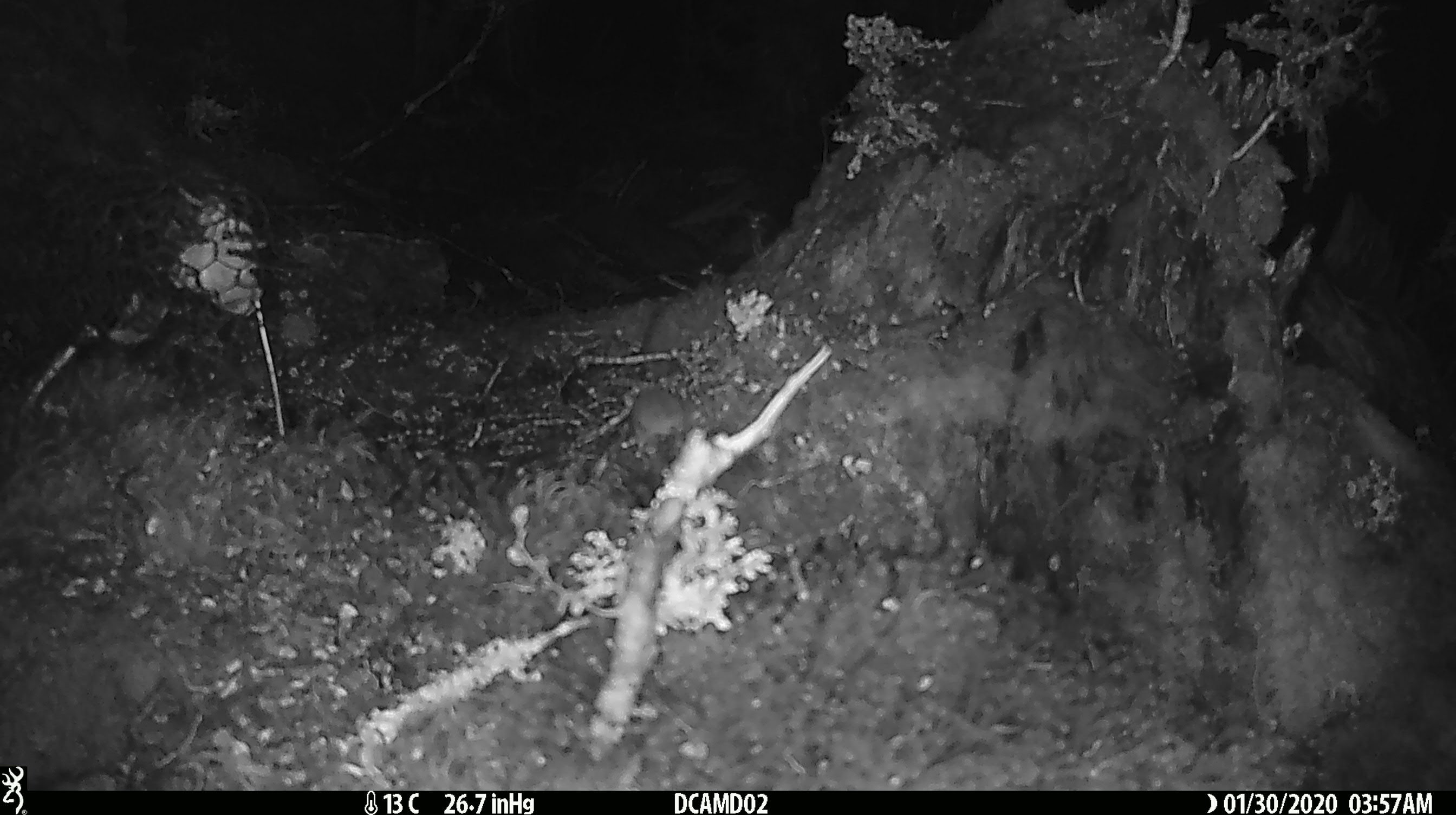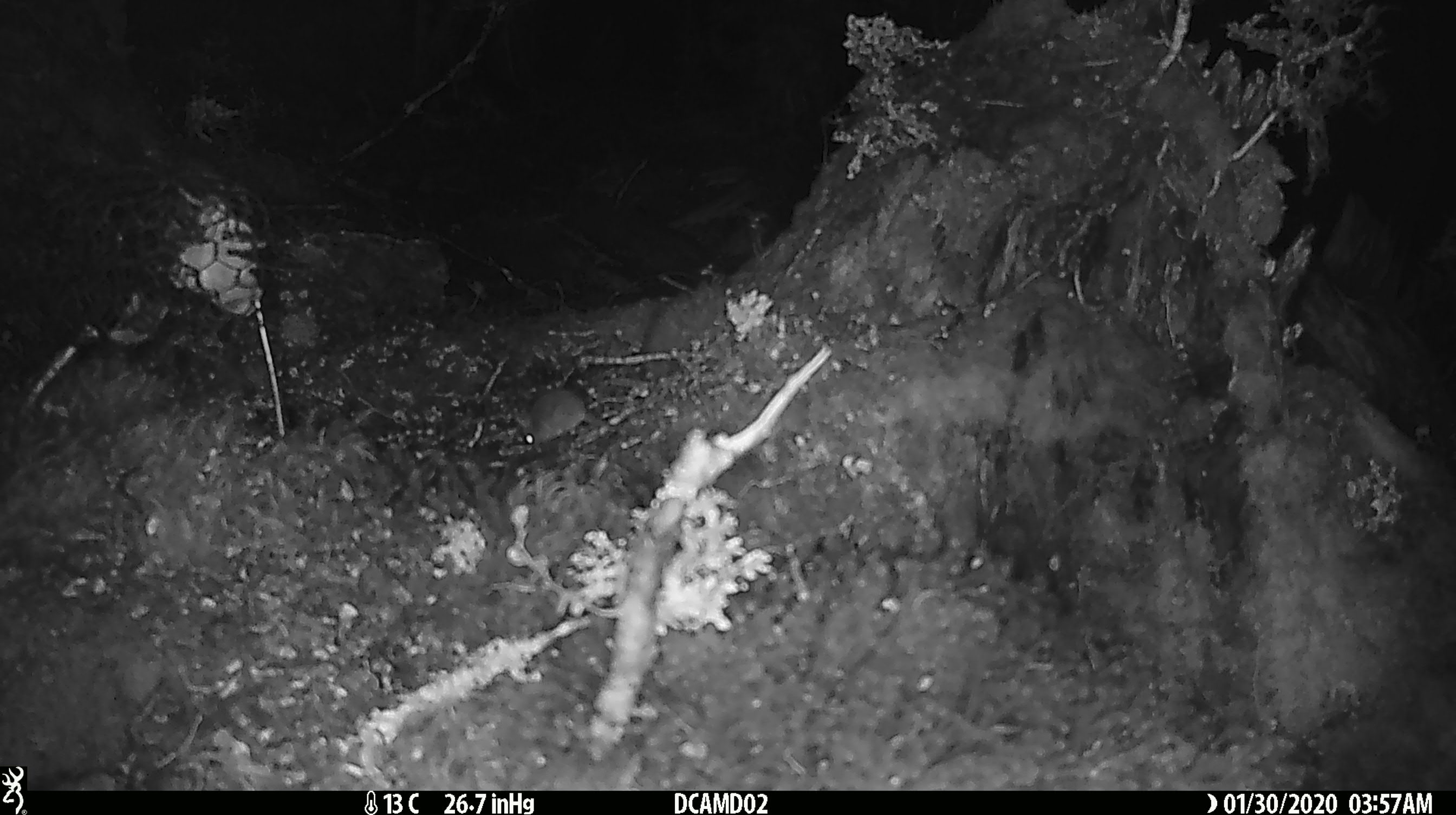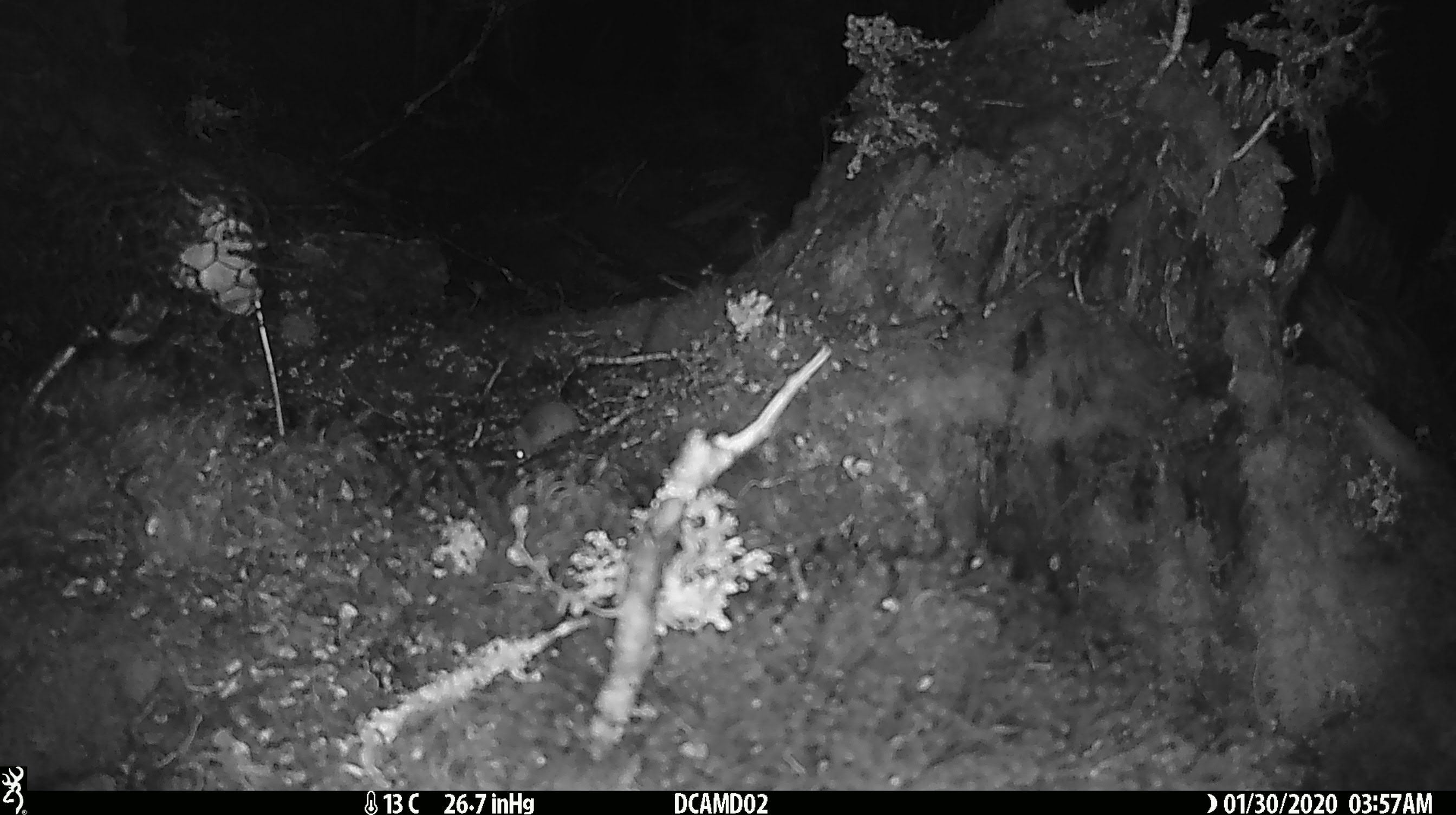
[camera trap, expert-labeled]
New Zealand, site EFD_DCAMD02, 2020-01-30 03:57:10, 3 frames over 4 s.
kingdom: Animalia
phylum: Chordata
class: Mammalia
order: Rodentia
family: Muridae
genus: Mus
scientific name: Mus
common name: mouse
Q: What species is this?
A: Mouse (Mus).